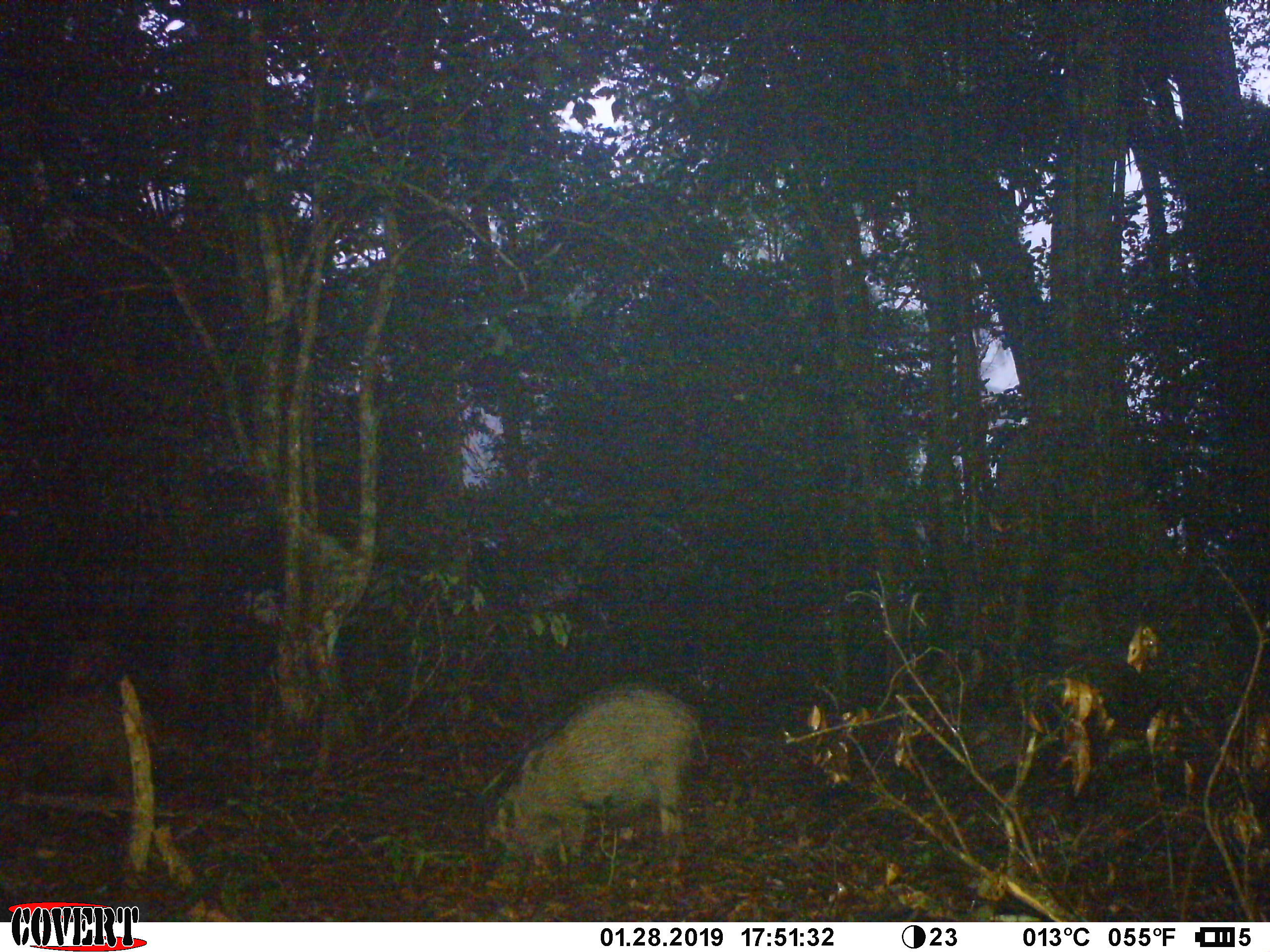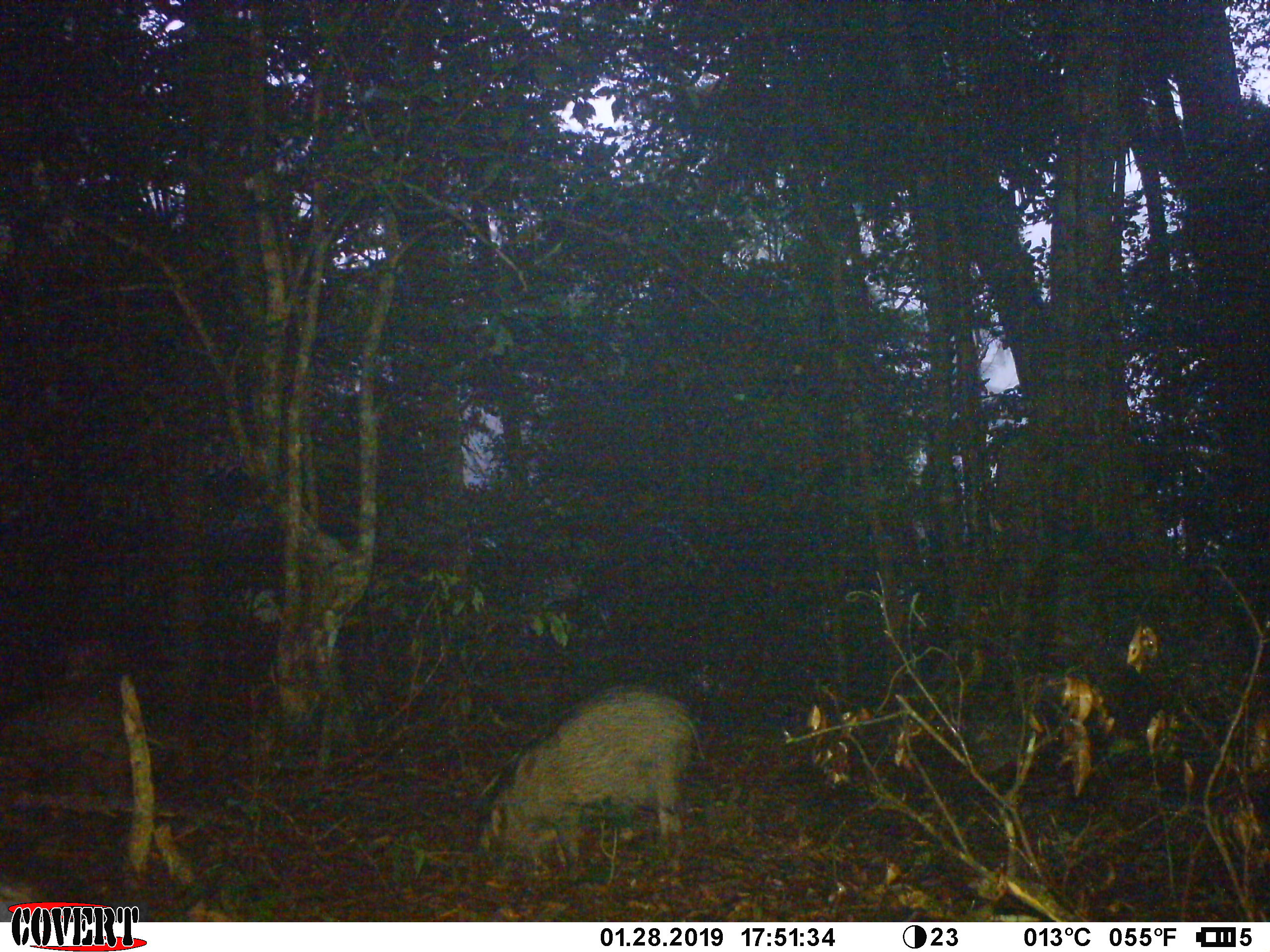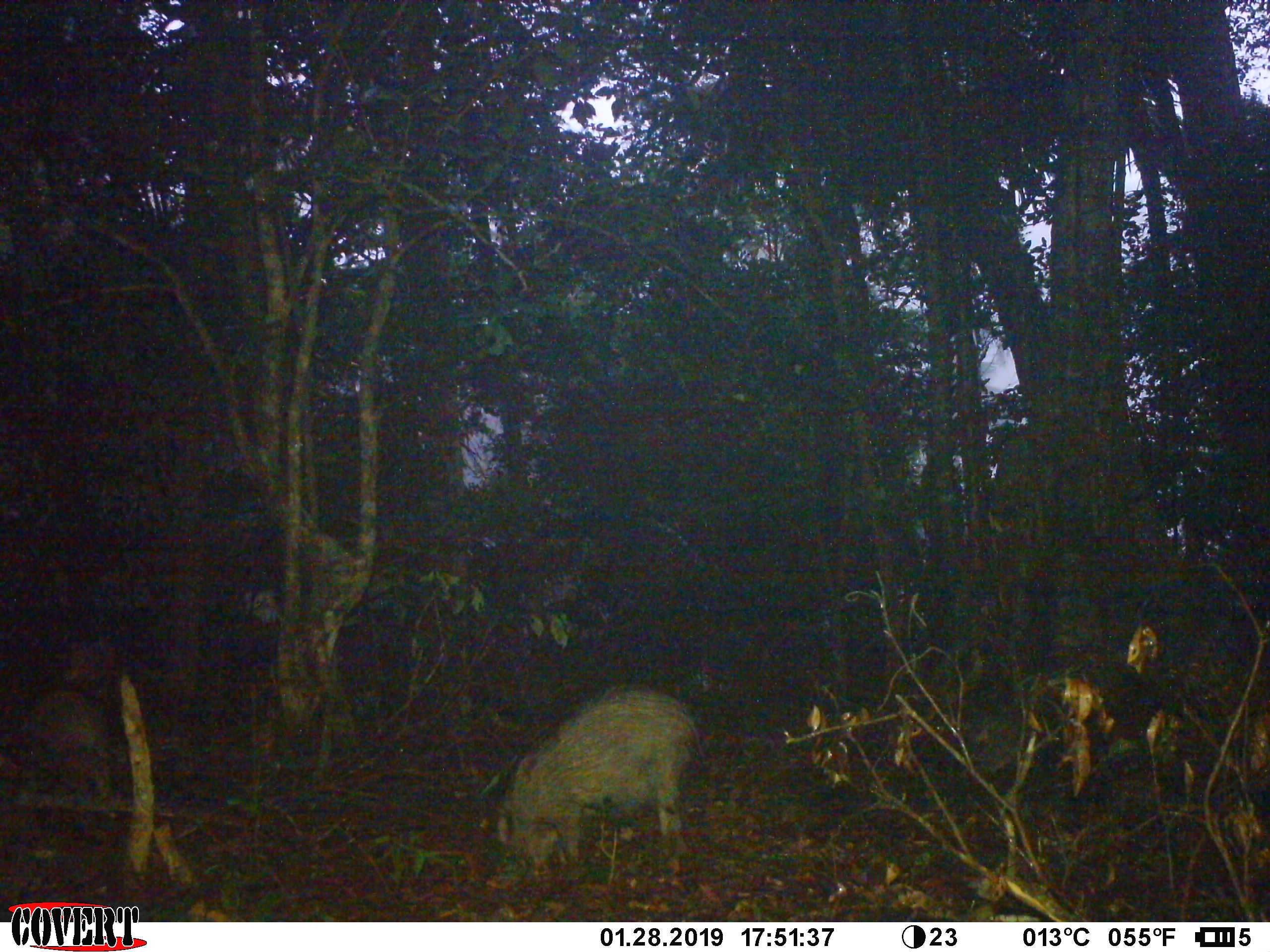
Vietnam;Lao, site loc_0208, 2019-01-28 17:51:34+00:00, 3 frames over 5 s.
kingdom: Animalia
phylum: Chordata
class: Mammalia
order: Artiodactyla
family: Suidae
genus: Sus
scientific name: Sus scrofa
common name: eurasian wild pig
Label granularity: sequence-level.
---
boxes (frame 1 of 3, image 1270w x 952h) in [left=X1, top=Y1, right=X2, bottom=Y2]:
eurasian wild pig: [left=480, top=678, right=710, bottom=907]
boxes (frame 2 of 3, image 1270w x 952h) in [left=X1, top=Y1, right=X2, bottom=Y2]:
eurasian wild pig: [left=472, top=684, right=705, bottom=909]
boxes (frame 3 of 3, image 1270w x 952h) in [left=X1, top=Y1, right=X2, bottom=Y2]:
eurasian wild pig: [left=483, top=682, right=703, bottom=901]